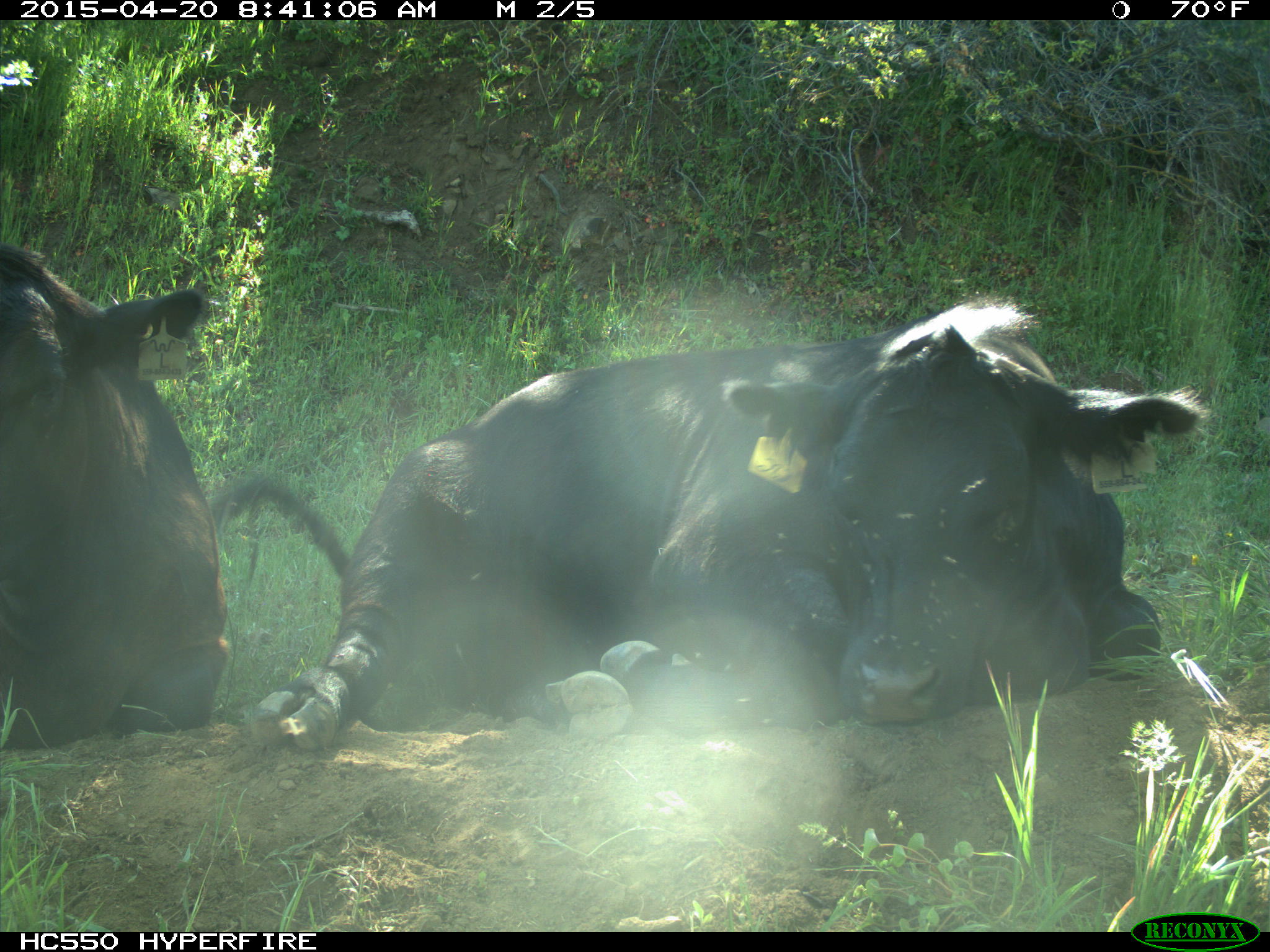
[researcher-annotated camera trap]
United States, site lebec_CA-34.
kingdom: Animalia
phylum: Chordata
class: Mammalia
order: Artiodactyla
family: Bovidae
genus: Bos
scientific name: Bos taurus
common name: domestic cow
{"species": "Bos taurus (domestic cow)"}